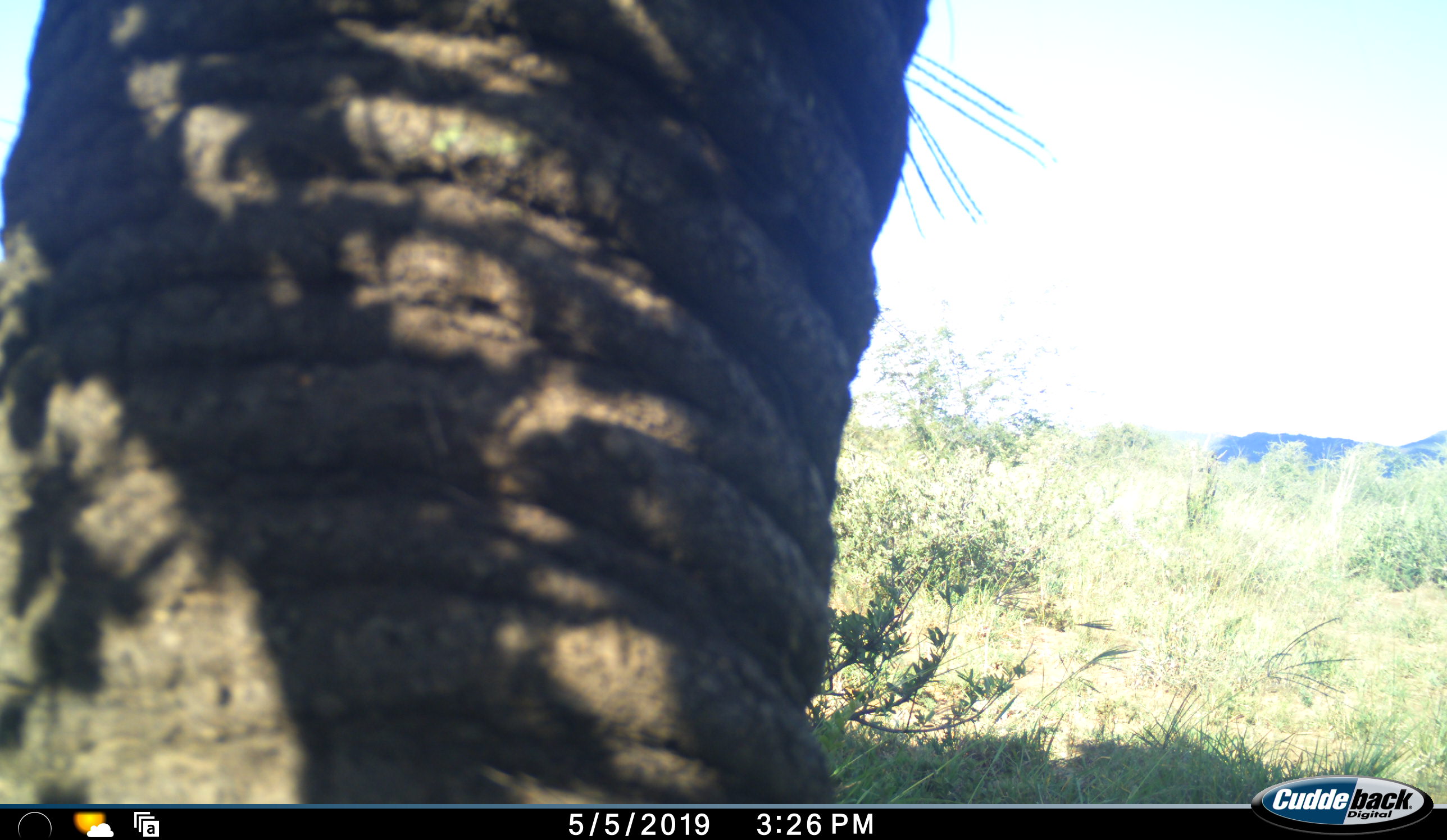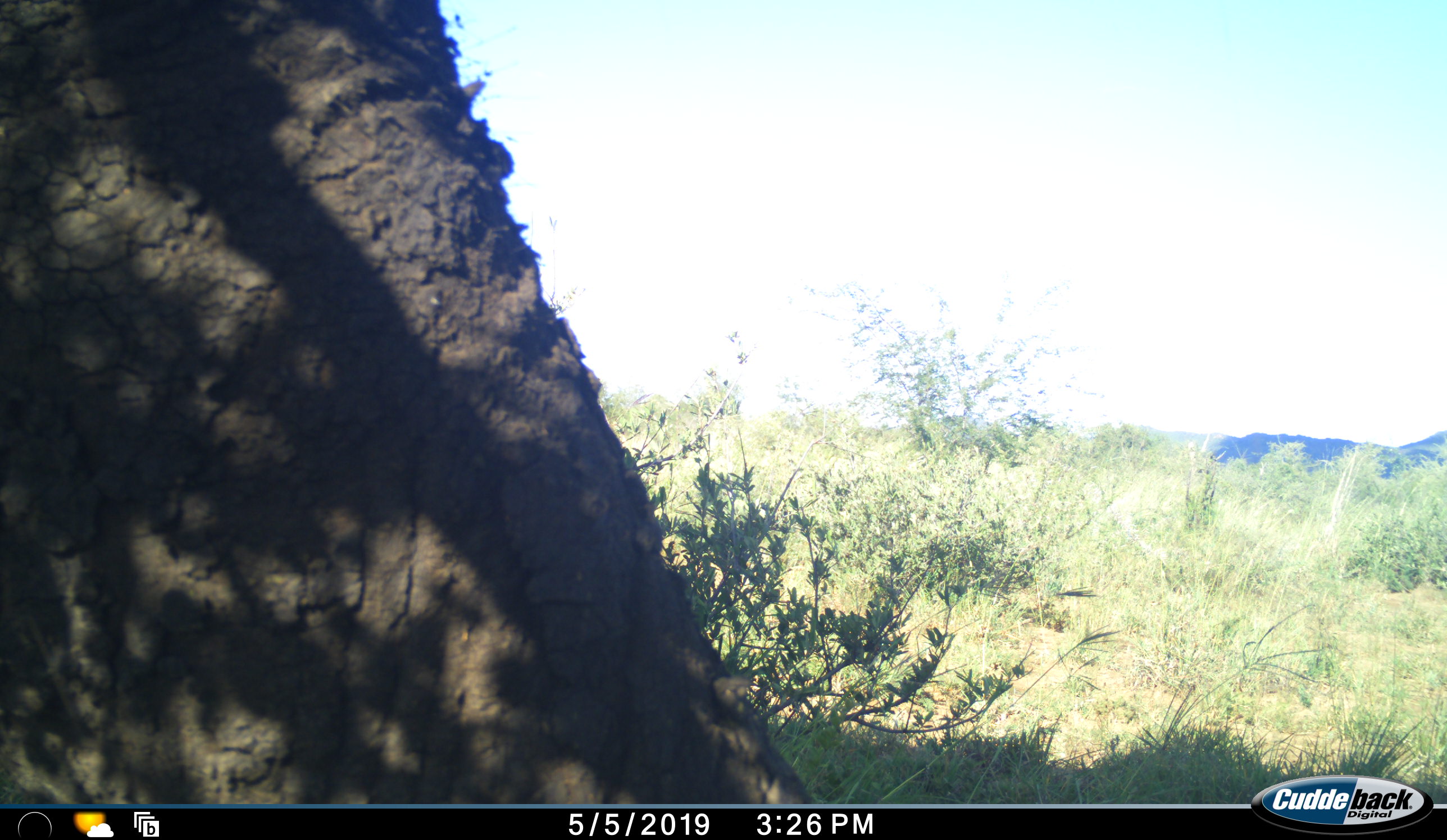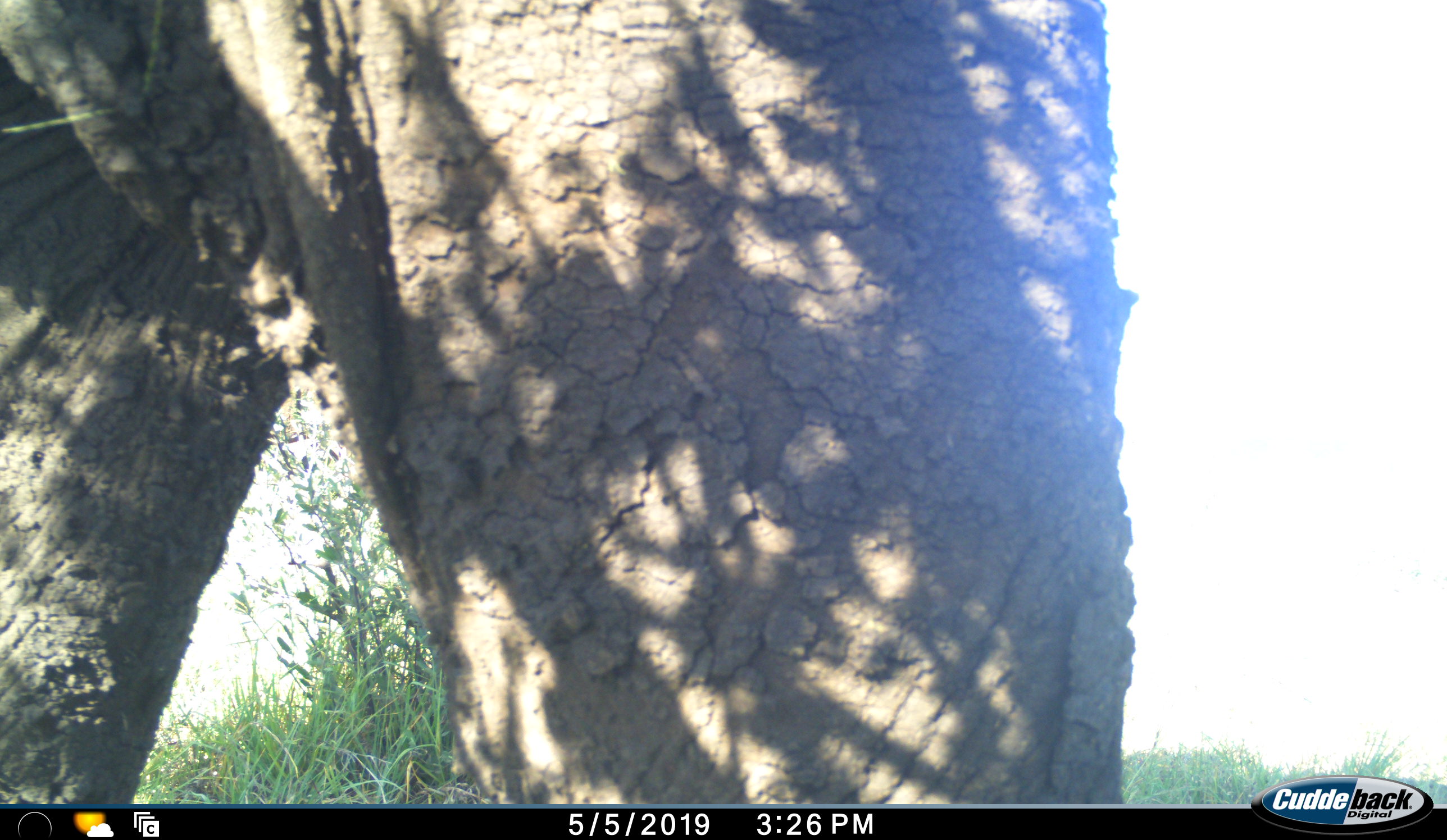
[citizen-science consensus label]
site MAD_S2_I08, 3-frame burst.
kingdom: Animalia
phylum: Chordata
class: Mammalia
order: Proboscidea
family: Elephantidae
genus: Loxodonta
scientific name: Loxodonta africana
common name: african bush elephant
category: elephant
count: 1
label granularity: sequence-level